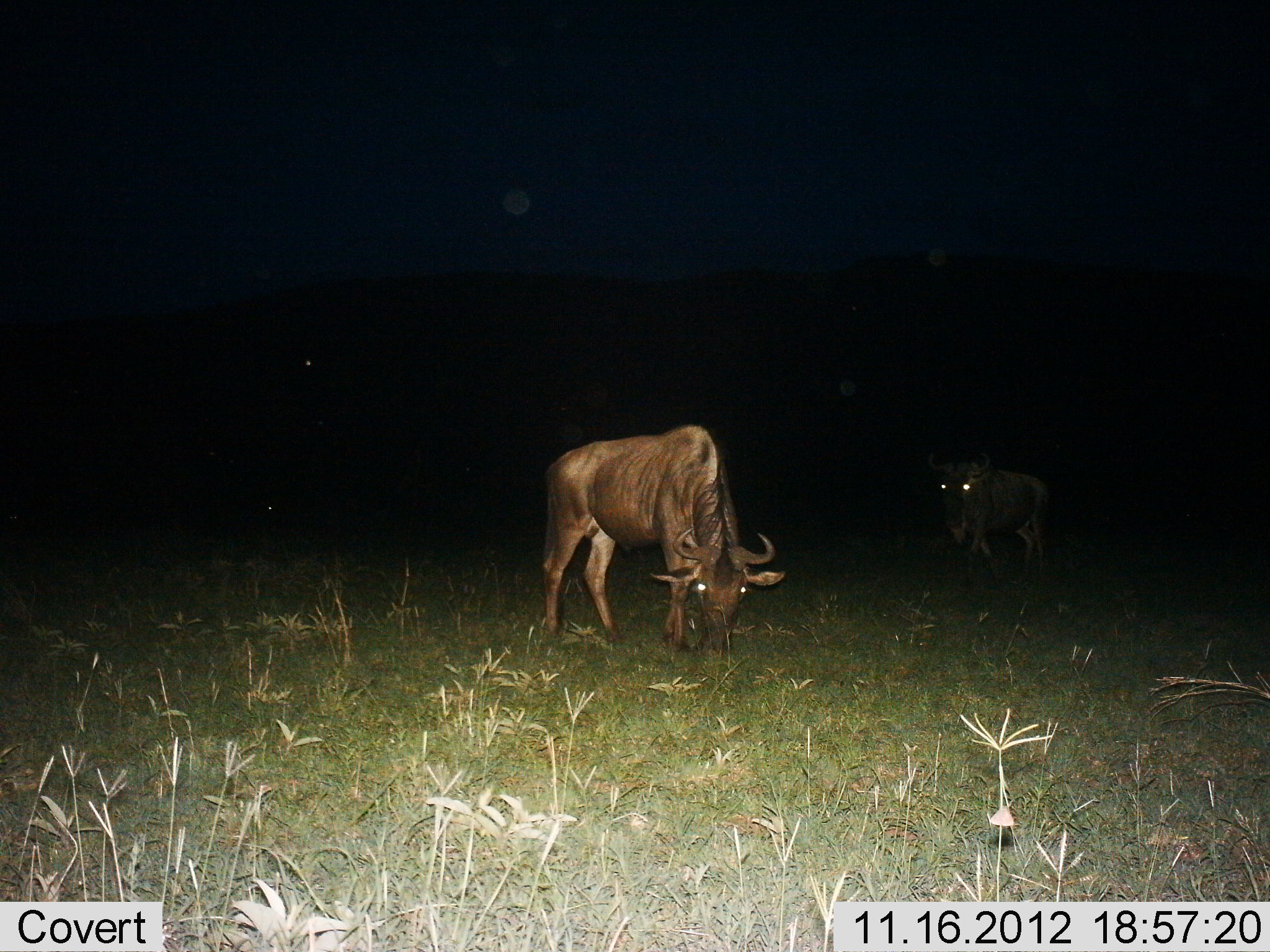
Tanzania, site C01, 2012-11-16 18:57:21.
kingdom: Animalia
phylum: Chordata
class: Mammalia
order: Artiodactyla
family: Bovidae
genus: Connochaetes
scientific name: Connochaetes taurinus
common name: blue wildebeest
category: wildebeest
Wildebeest (blue wildebeest) (Connochaetes taurinus), count 2. Behavior (volunteer vote fractions): standing 20%, resting 0%, moving 30%, interacting 0%. Young present (vote fraction): 0%. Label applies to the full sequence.